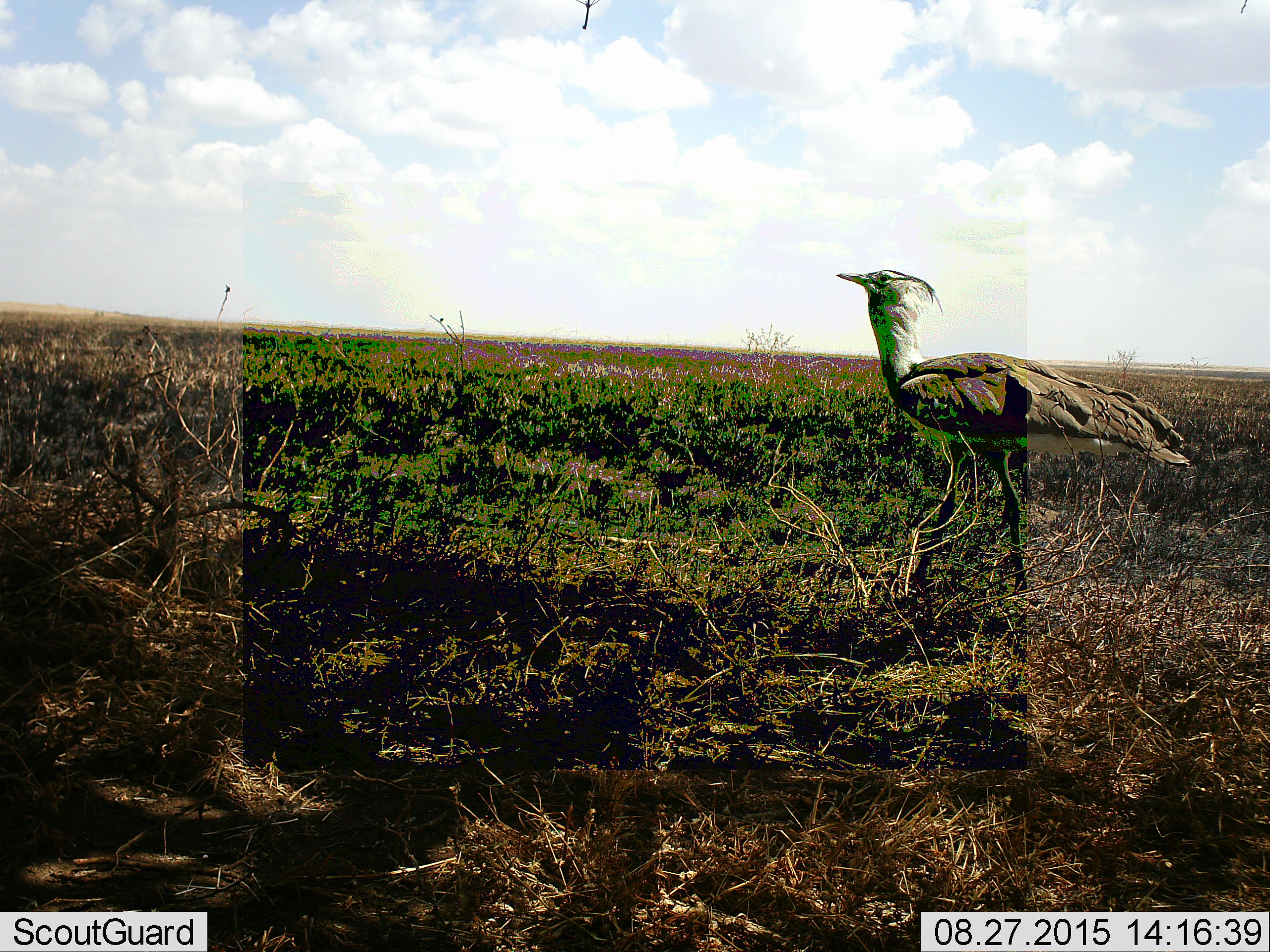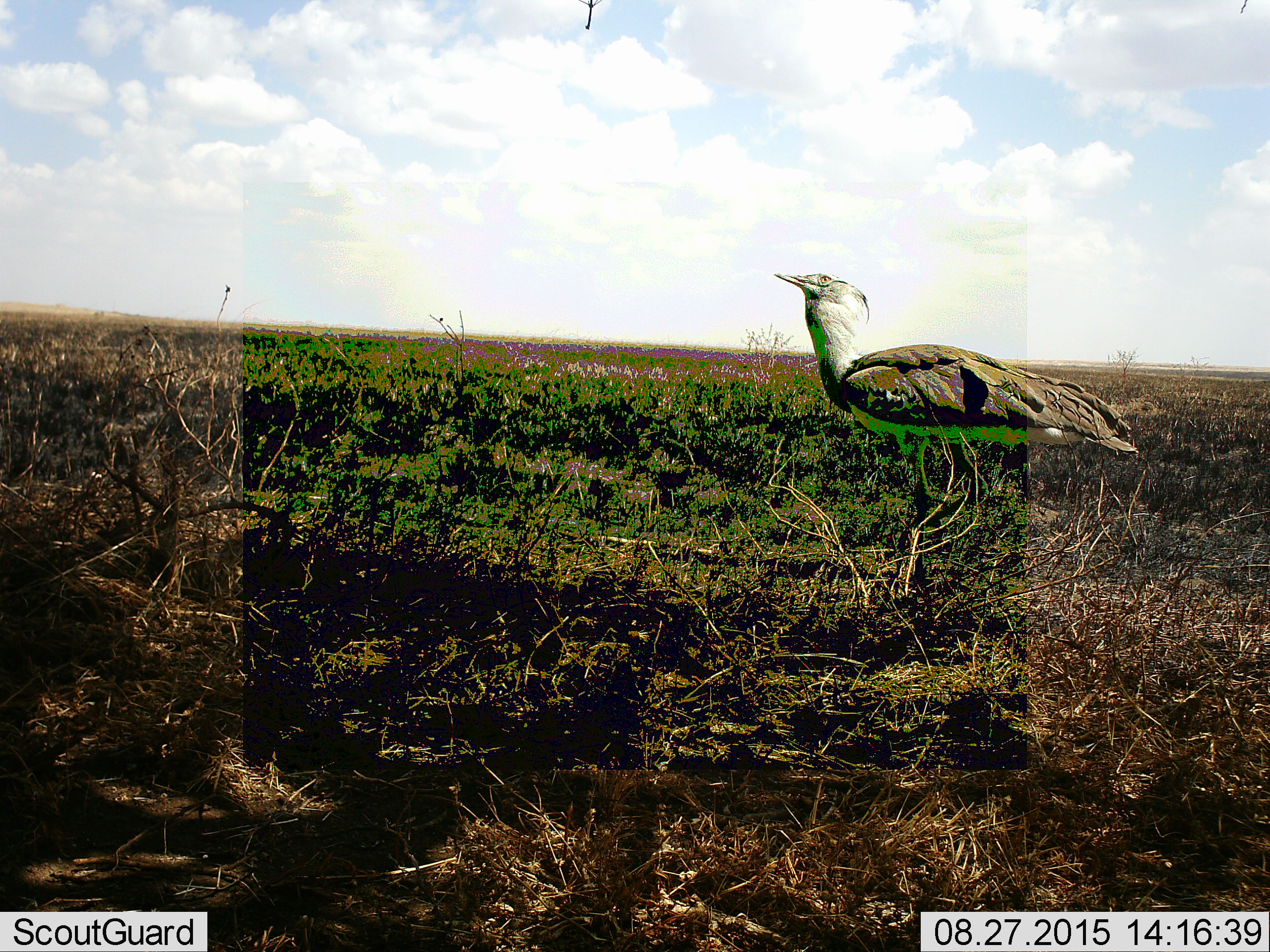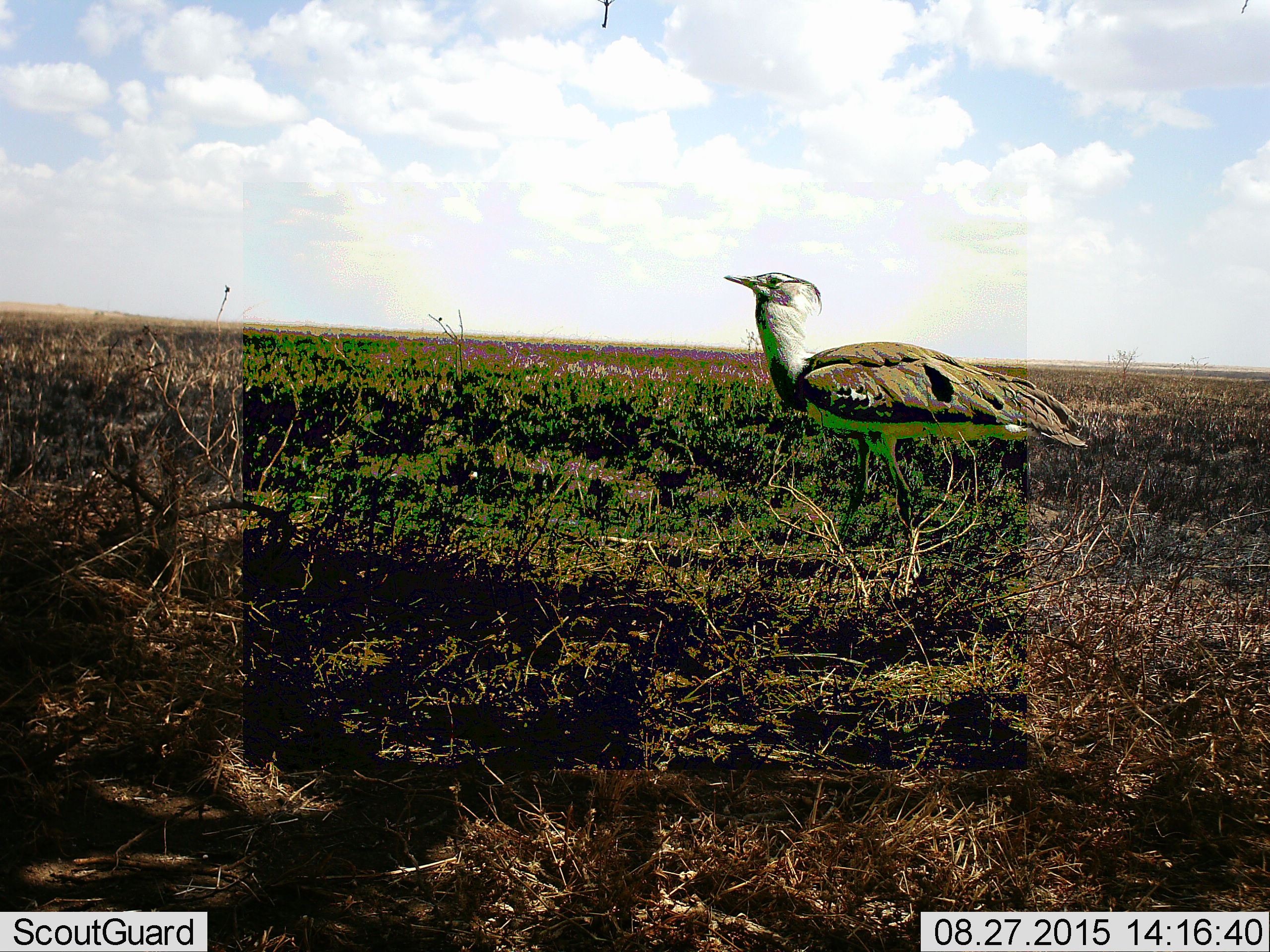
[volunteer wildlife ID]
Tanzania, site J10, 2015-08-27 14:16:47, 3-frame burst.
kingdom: Animalia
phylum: Chordata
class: Aves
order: Otidiformes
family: Otididae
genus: Ardeotis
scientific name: Ardeotis kori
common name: kori bustard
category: koribustard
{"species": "koribustard (kori bustard) (Ardeotis kori)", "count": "1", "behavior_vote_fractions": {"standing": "25%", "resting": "0%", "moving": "88%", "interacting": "0%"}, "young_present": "0%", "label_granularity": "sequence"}